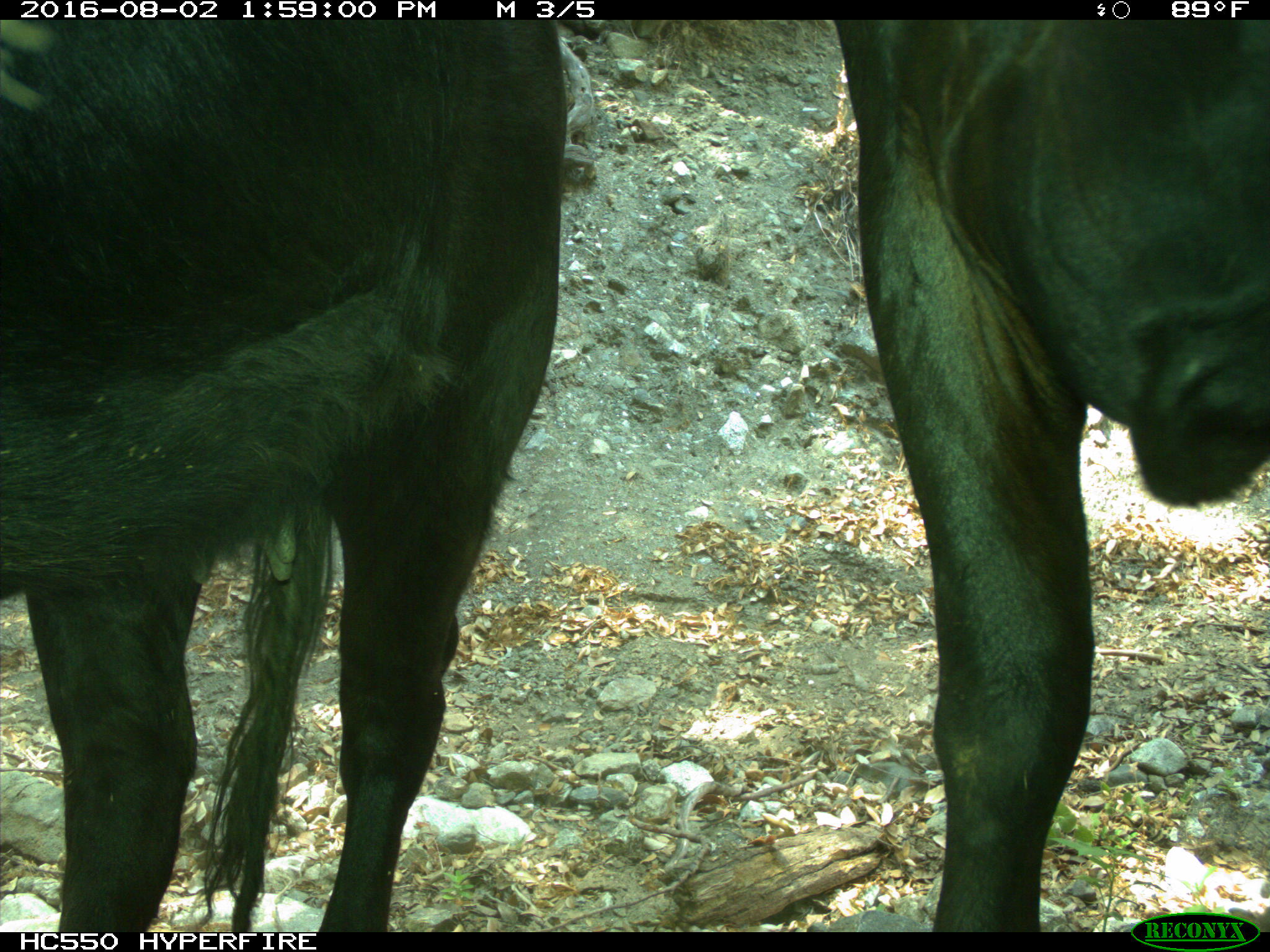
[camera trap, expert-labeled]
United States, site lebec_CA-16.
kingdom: Animalia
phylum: Chordata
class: Mammalia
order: Artiodactyla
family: Bovidae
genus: Bos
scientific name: Bos taurus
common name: domestic cow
Bos taurus (domestic cow).